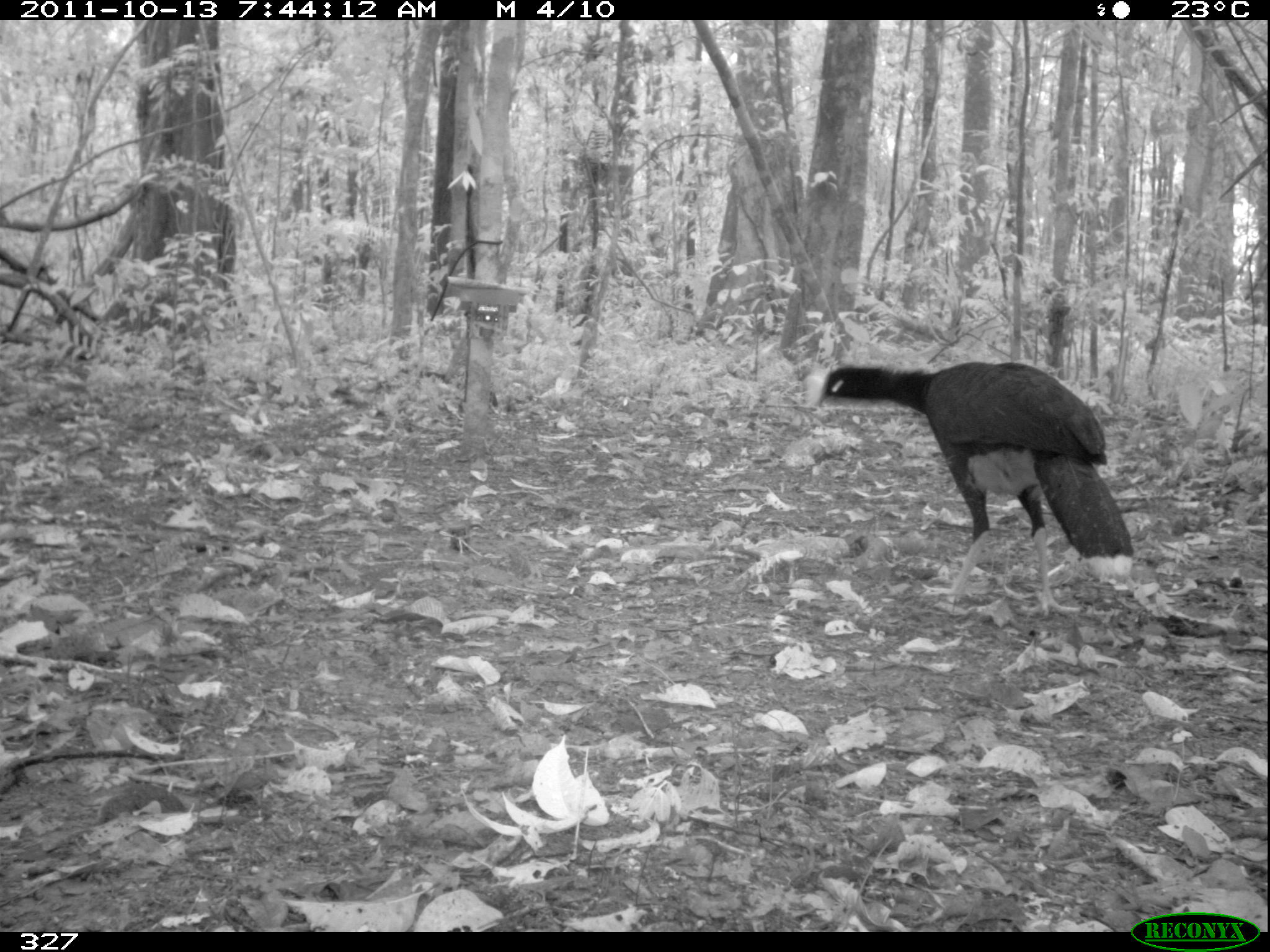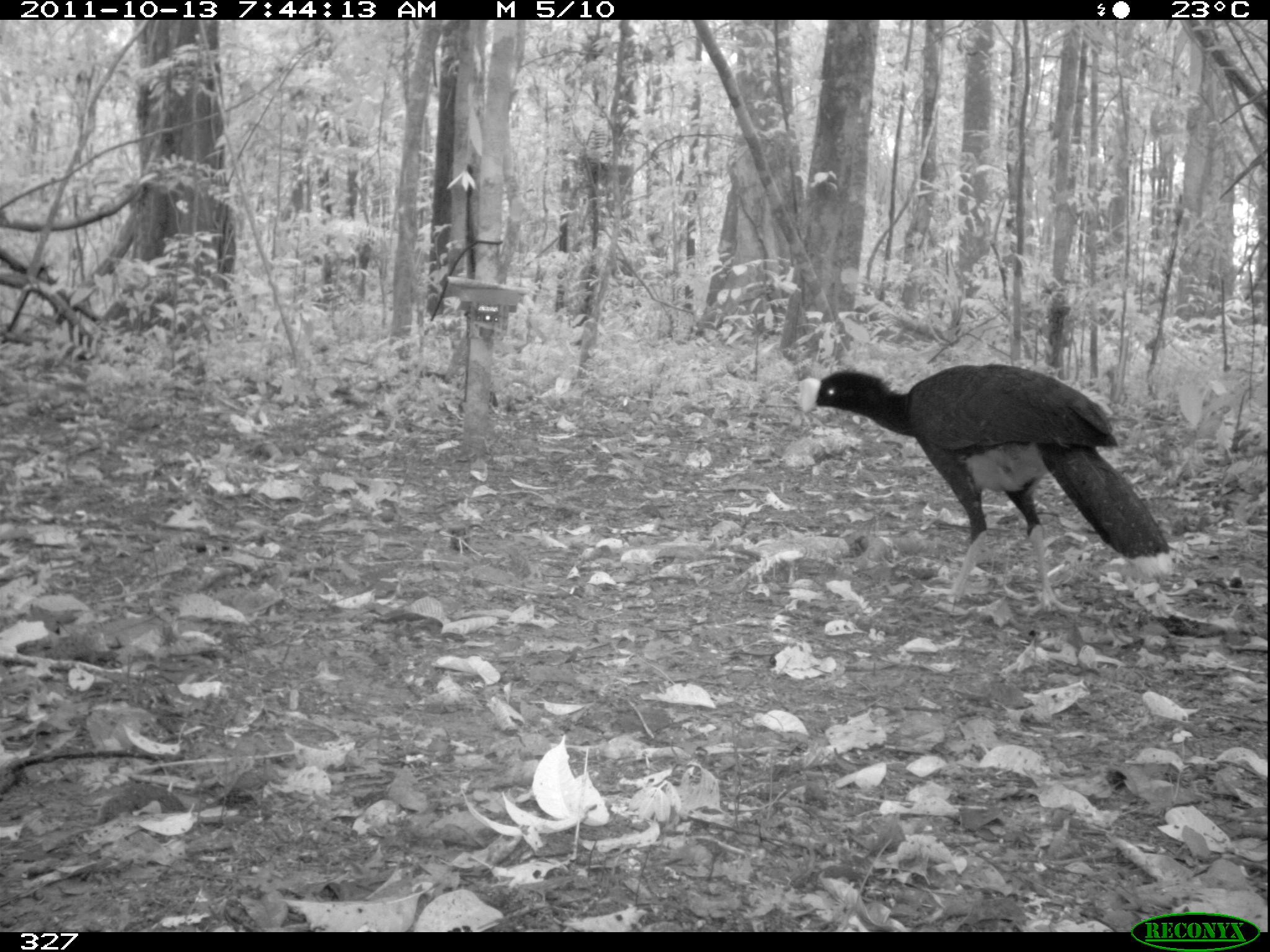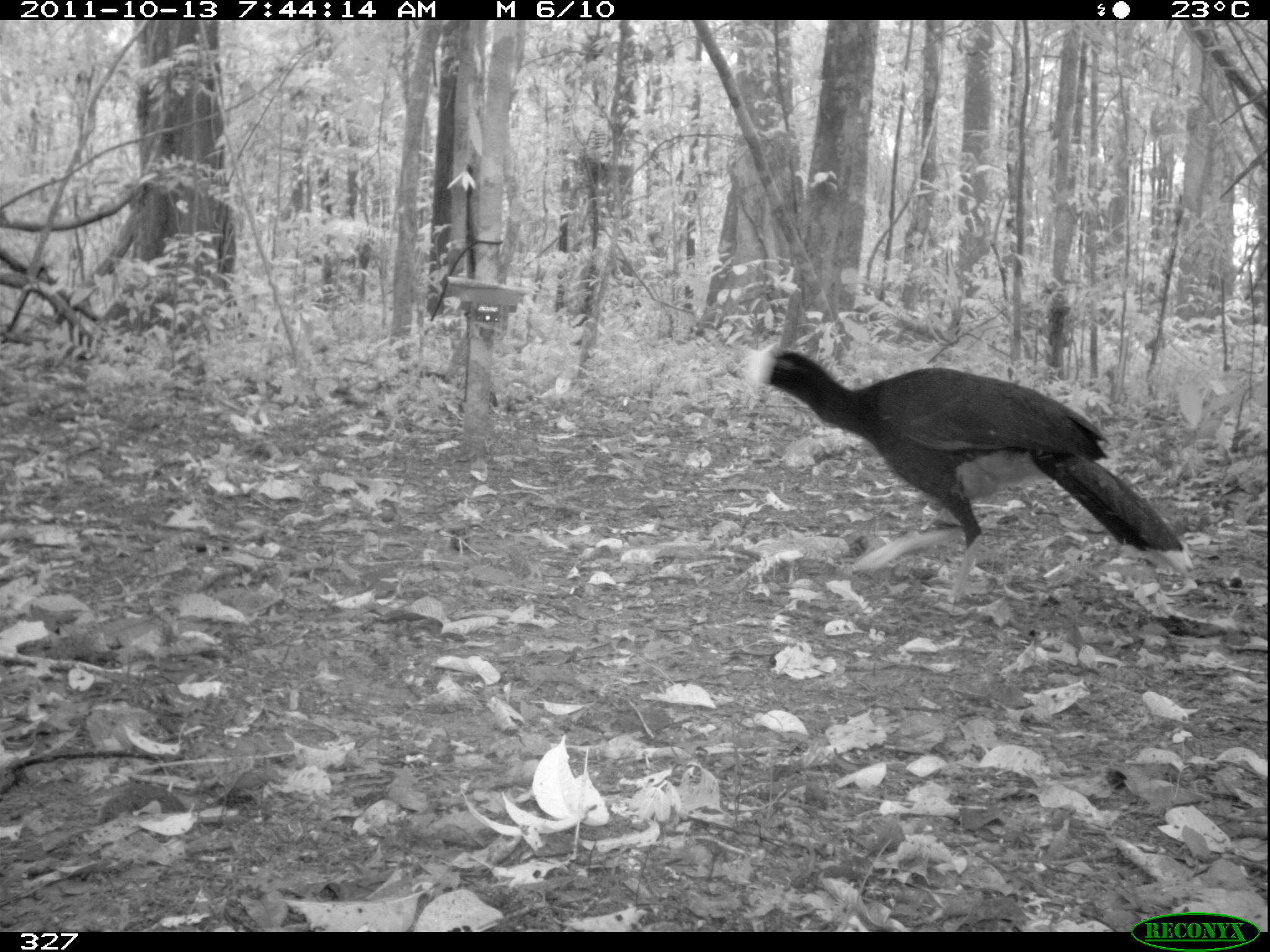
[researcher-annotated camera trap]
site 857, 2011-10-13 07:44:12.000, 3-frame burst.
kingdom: Animalia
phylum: Chordata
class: Aves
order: Galliformes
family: Cracidae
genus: Mitu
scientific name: Mitu tuberosum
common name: razor-billed curassow